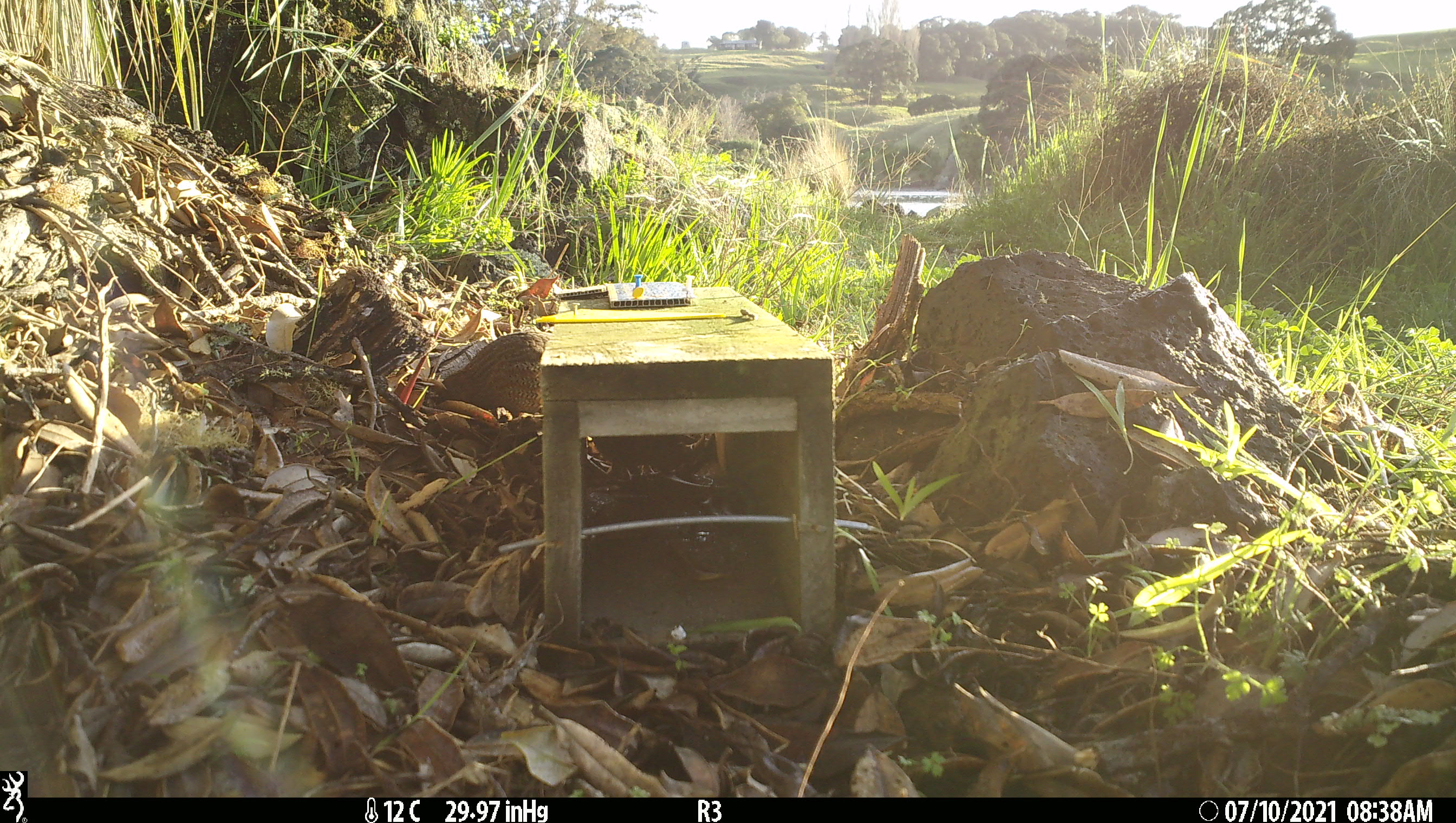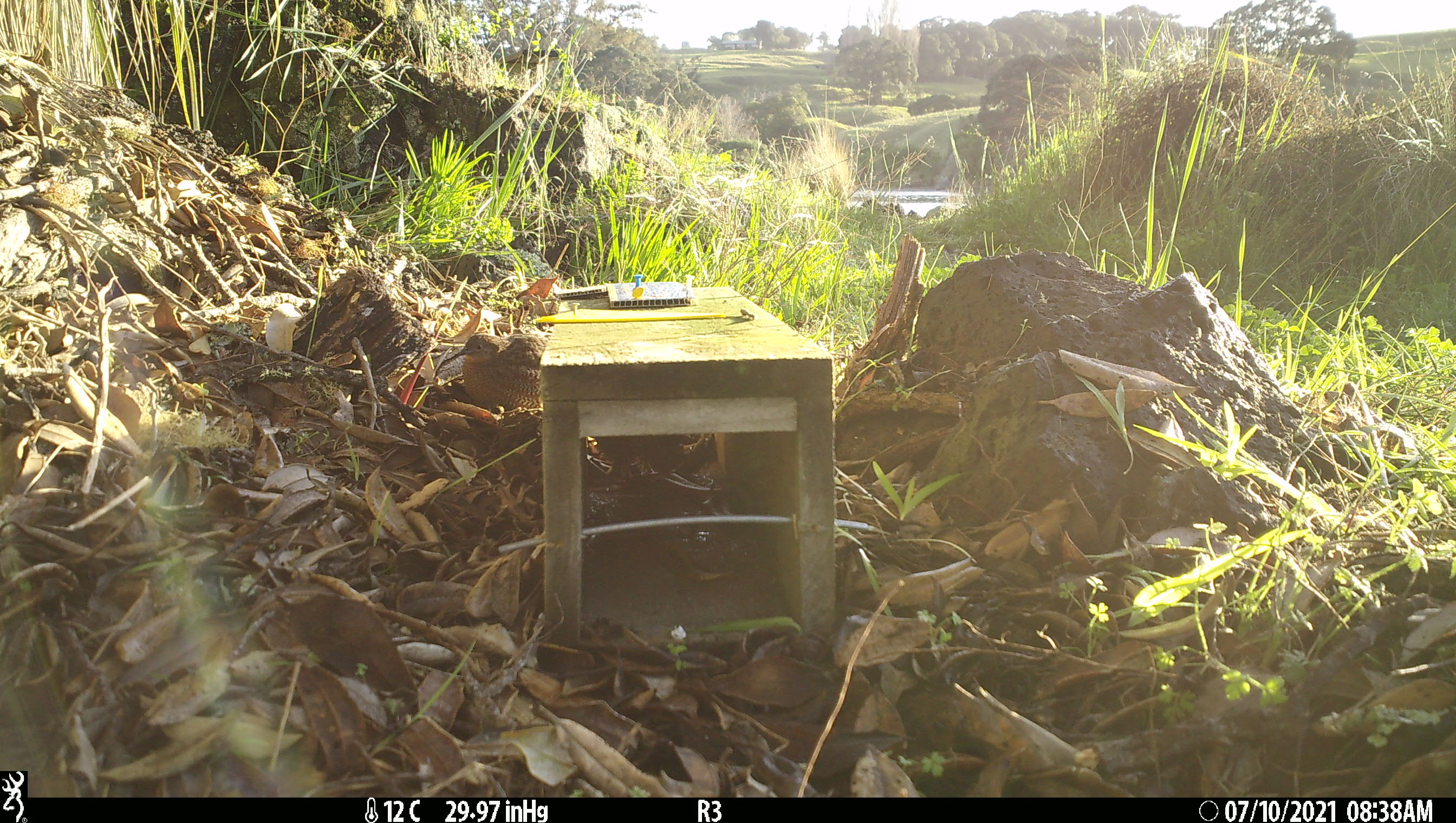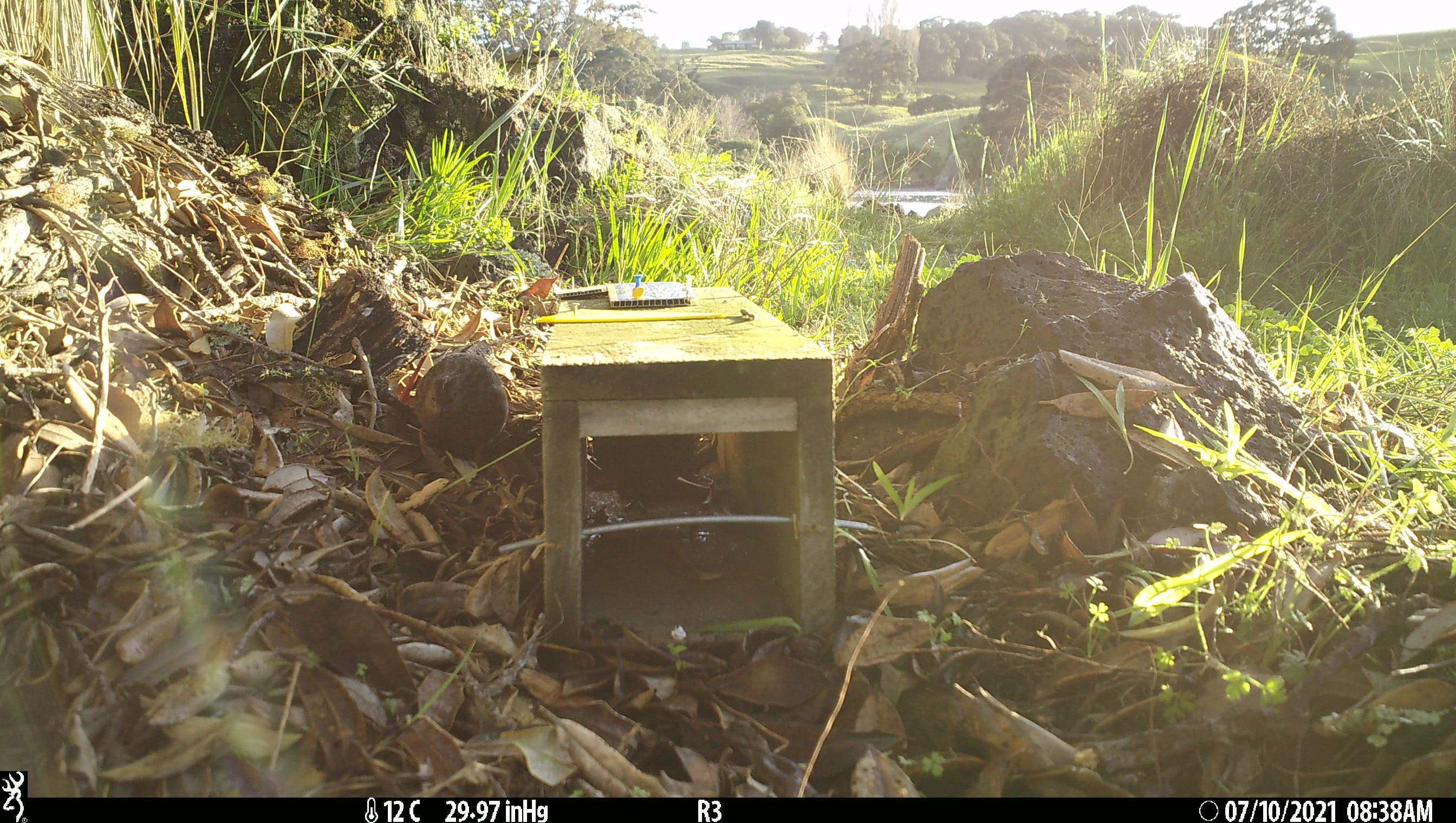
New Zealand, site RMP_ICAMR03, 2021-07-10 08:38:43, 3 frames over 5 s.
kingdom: Animalia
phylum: Chordata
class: Aves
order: Galliformes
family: Phasianidae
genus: Synoicus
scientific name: Synoicus ypsilophorus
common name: brown quail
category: quail brown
Quail brown (brown quail) (Synoicus ypsilophorus).